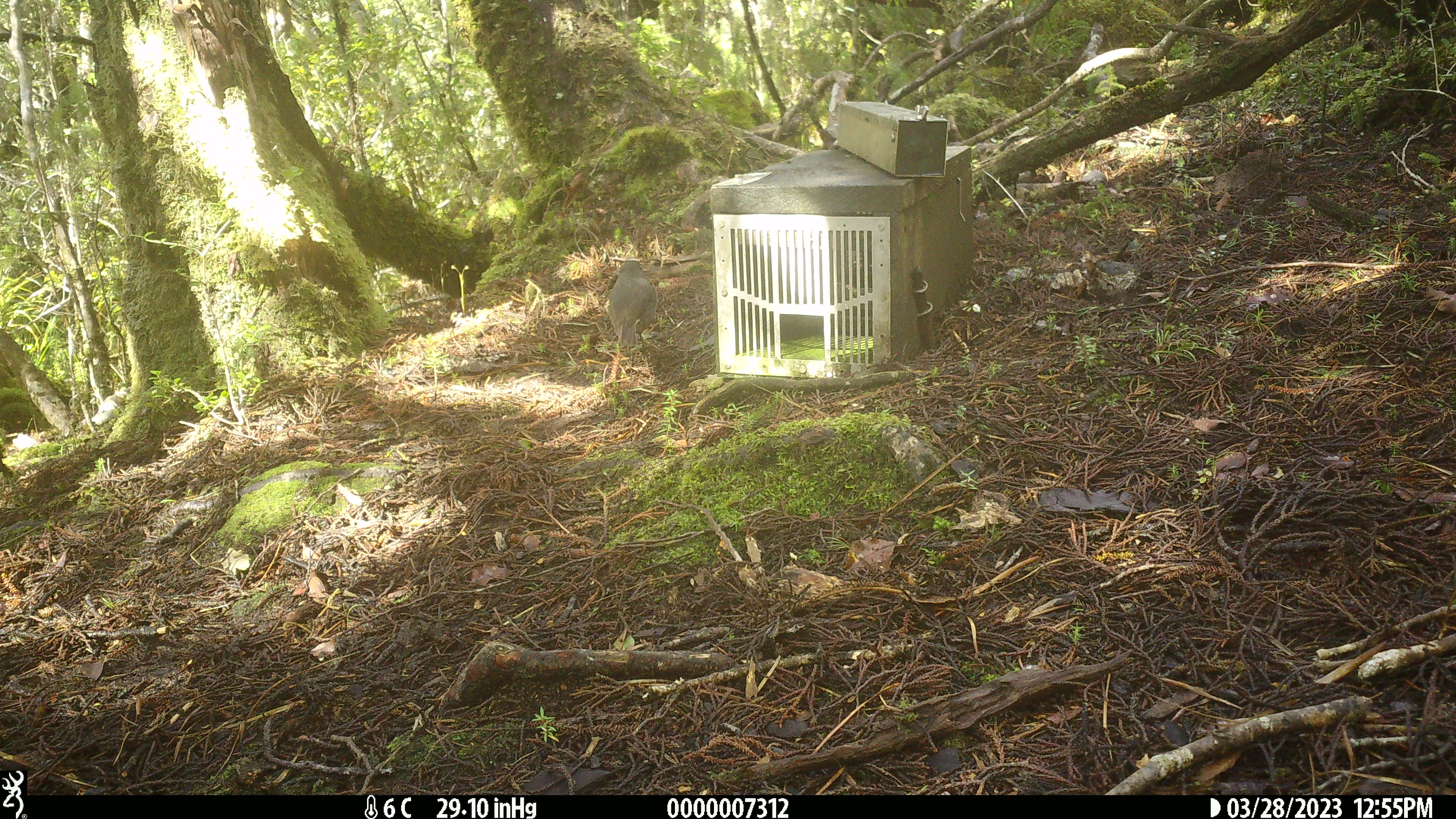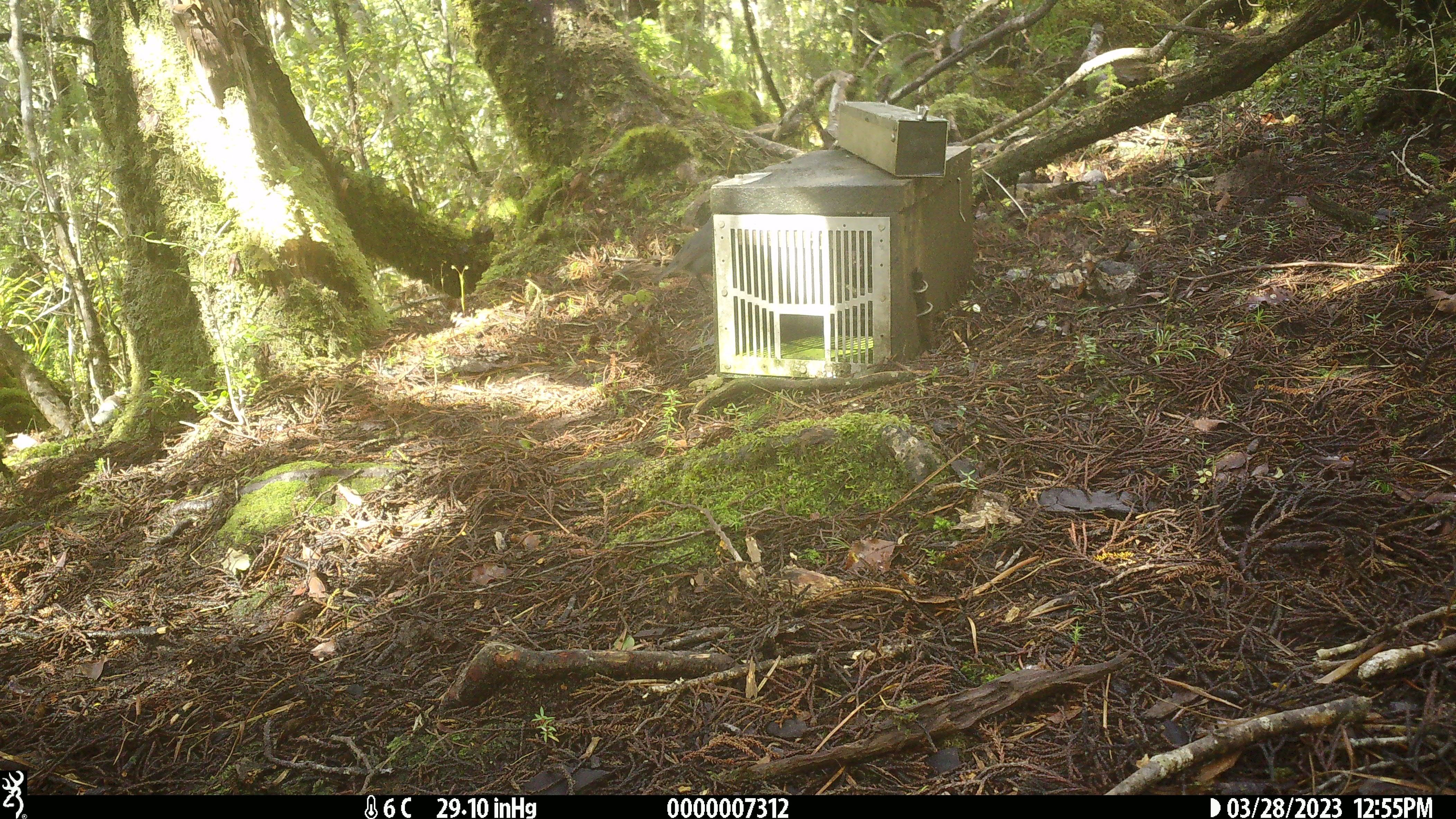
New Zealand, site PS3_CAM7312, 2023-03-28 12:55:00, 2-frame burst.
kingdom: Animalia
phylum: Chordata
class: Aves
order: Passeriformes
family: Petroicidae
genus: Petroica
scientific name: Petroica australis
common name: new zealand robin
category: robin